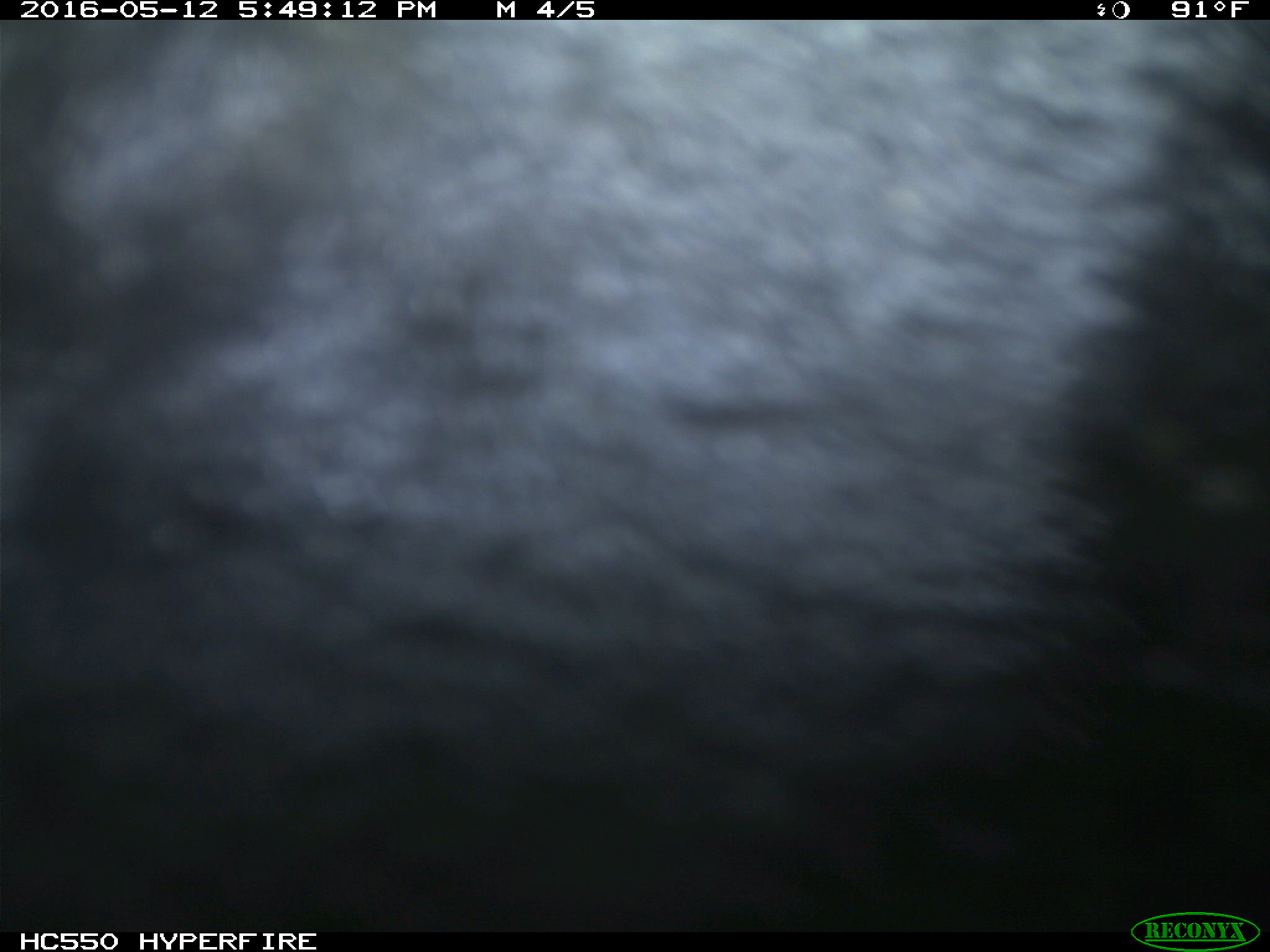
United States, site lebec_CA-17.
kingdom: Animalia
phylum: Chordata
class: Mammalia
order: Artiodactyla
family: Bovidae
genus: Bos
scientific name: Bos taurus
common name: domestic cow